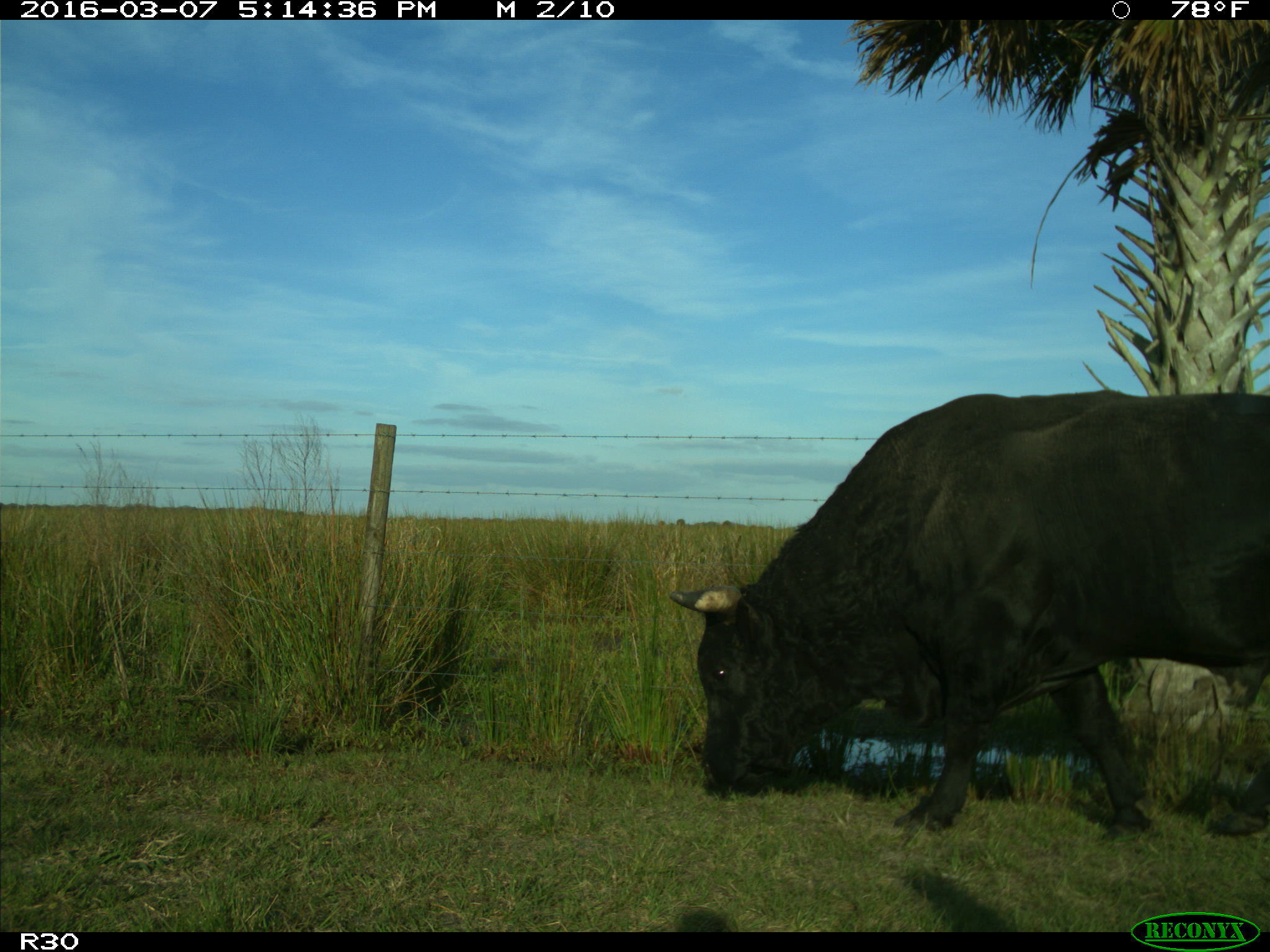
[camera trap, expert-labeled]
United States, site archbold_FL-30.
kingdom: Animalia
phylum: Chordata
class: Mammalia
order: Artiodactyla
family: Bovidae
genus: Bos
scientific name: Bos taurus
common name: domestic cow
Bos taurus (domestic cow).